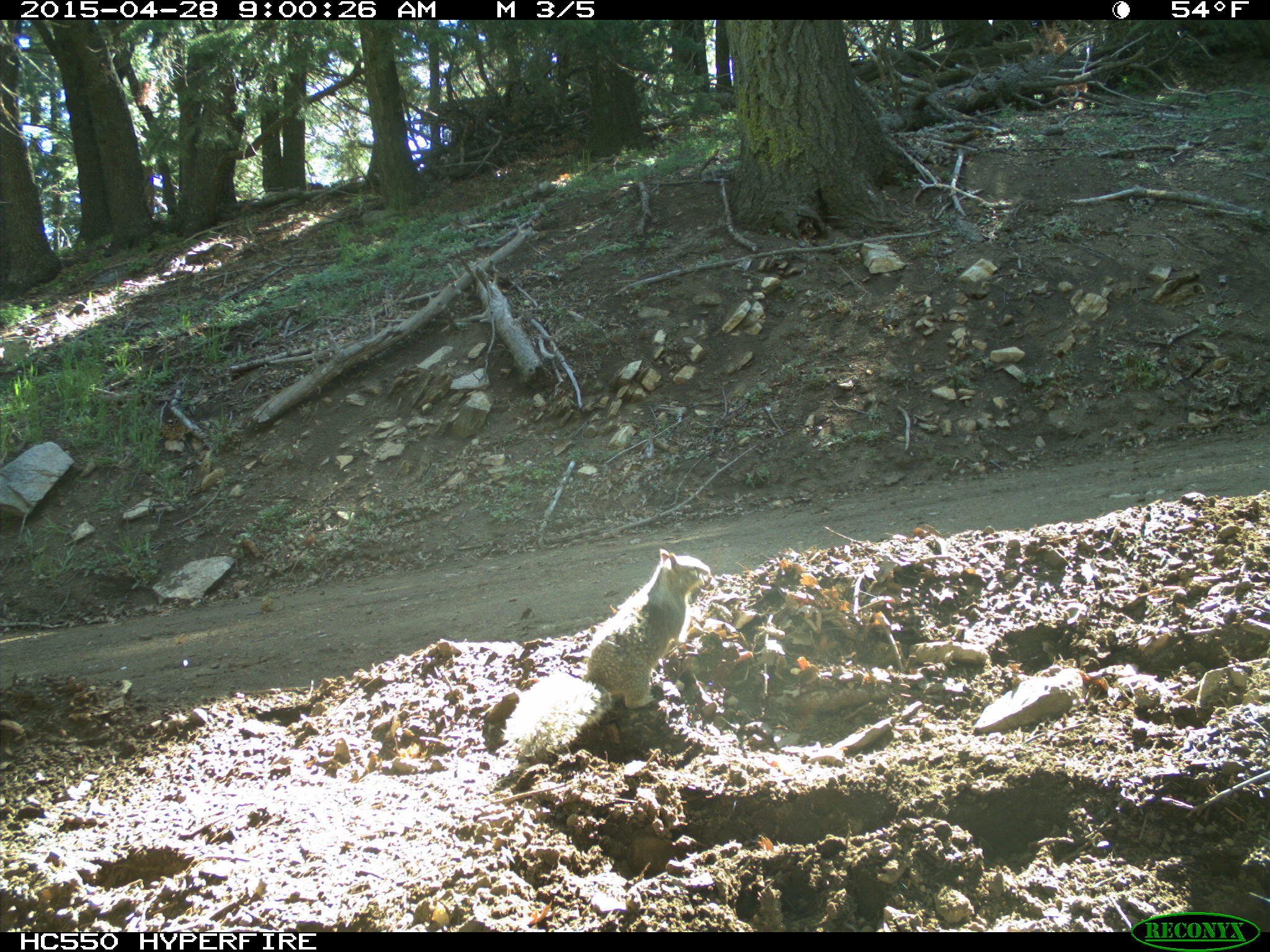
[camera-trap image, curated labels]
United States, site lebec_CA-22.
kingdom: Animalia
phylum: Chordata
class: Mammalia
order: Rodentia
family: Sciuridae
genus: Otospermophilus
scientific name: Otospermophilus beecheyi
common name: california ground squirrel